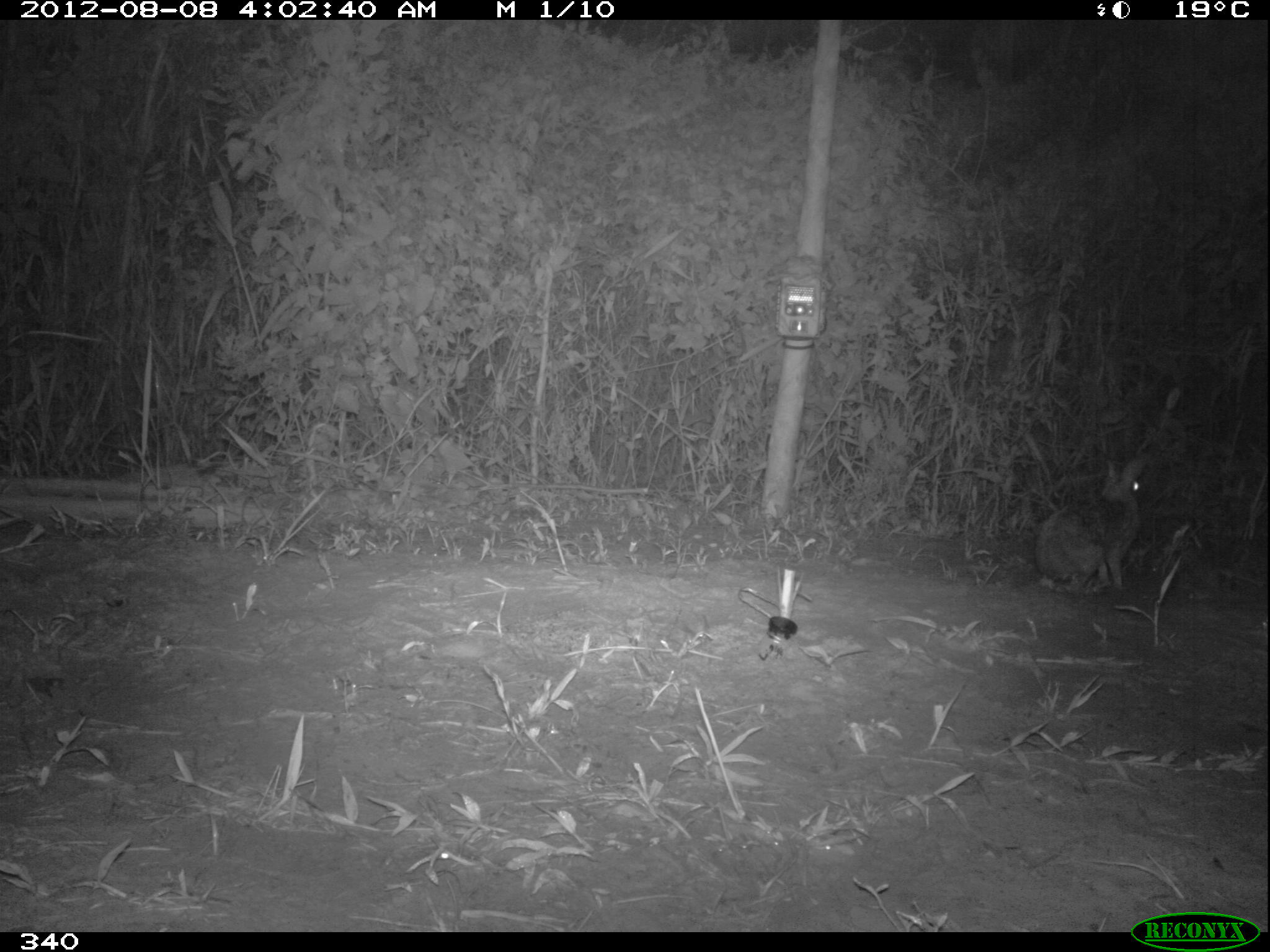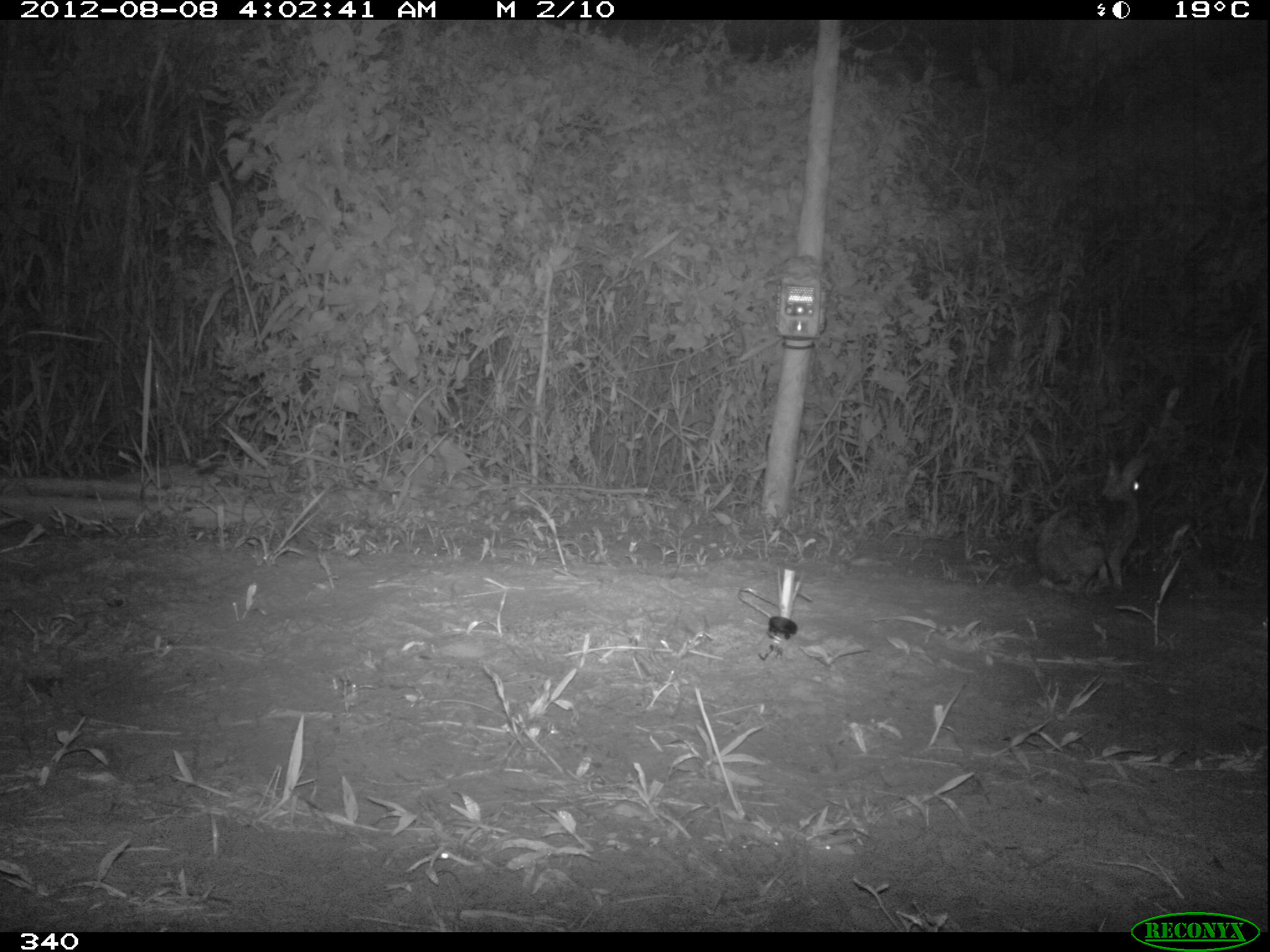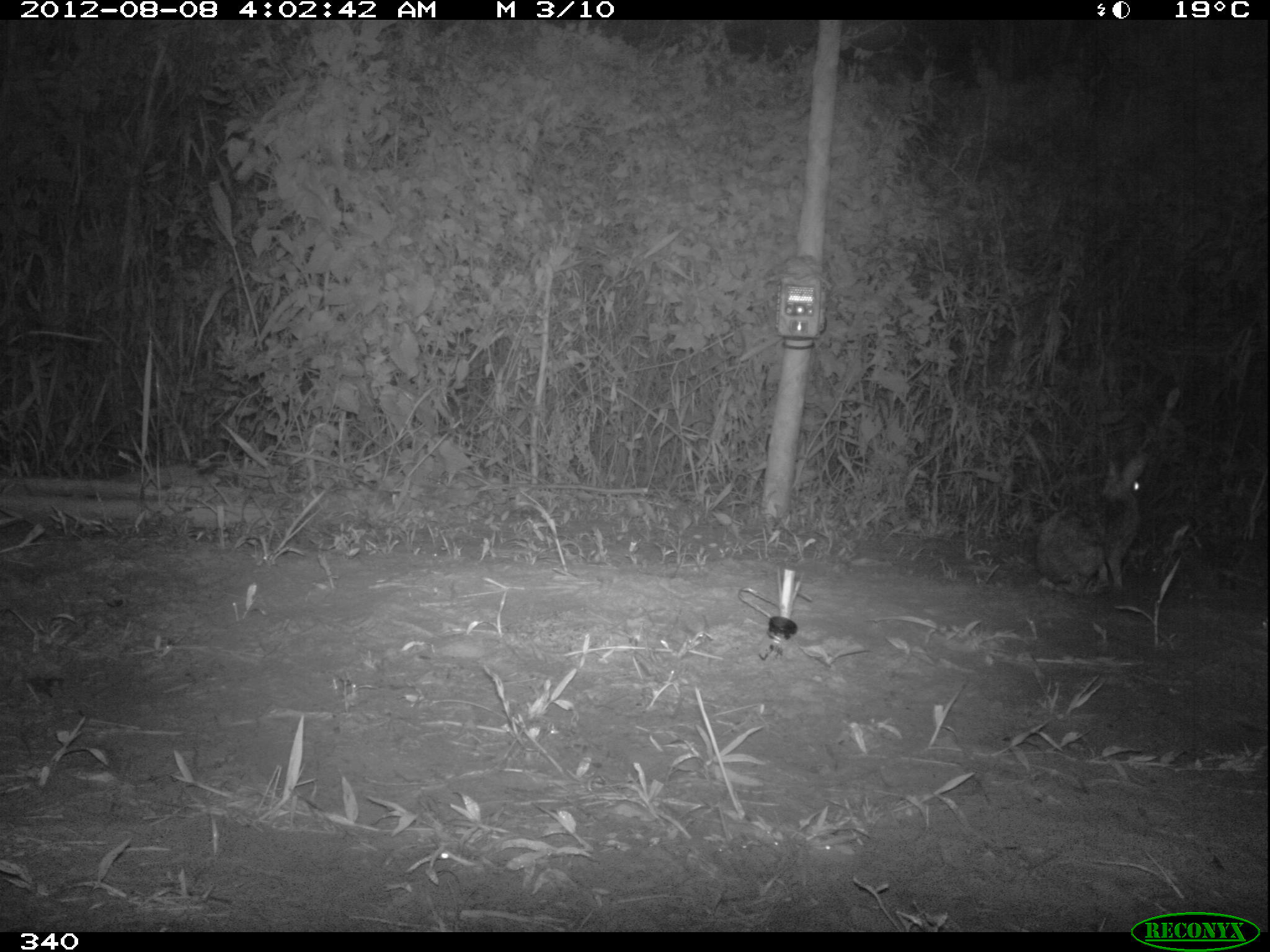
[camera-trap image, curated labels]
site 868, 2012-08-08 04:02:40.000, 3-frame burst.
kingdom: Animalia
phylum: Chordata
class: Mammalia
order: Lagomorpha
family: Leporidae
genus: Sylvilagus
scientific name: Sylvilagus brasiliensis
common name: tapeti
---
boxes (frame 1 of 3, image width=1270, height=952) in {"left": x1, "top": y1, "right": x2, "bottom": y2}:
sylvilagus brasiliensis: {"left": 1033, "top": 458, "right": 1147, "bottom": 584}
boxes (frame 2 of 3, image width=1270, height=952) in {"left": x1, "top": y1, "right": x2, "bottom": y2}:
sylvilagus brasiliensis: {"left": 1033, "top": 455, "right": 1142, "bottom": 583}